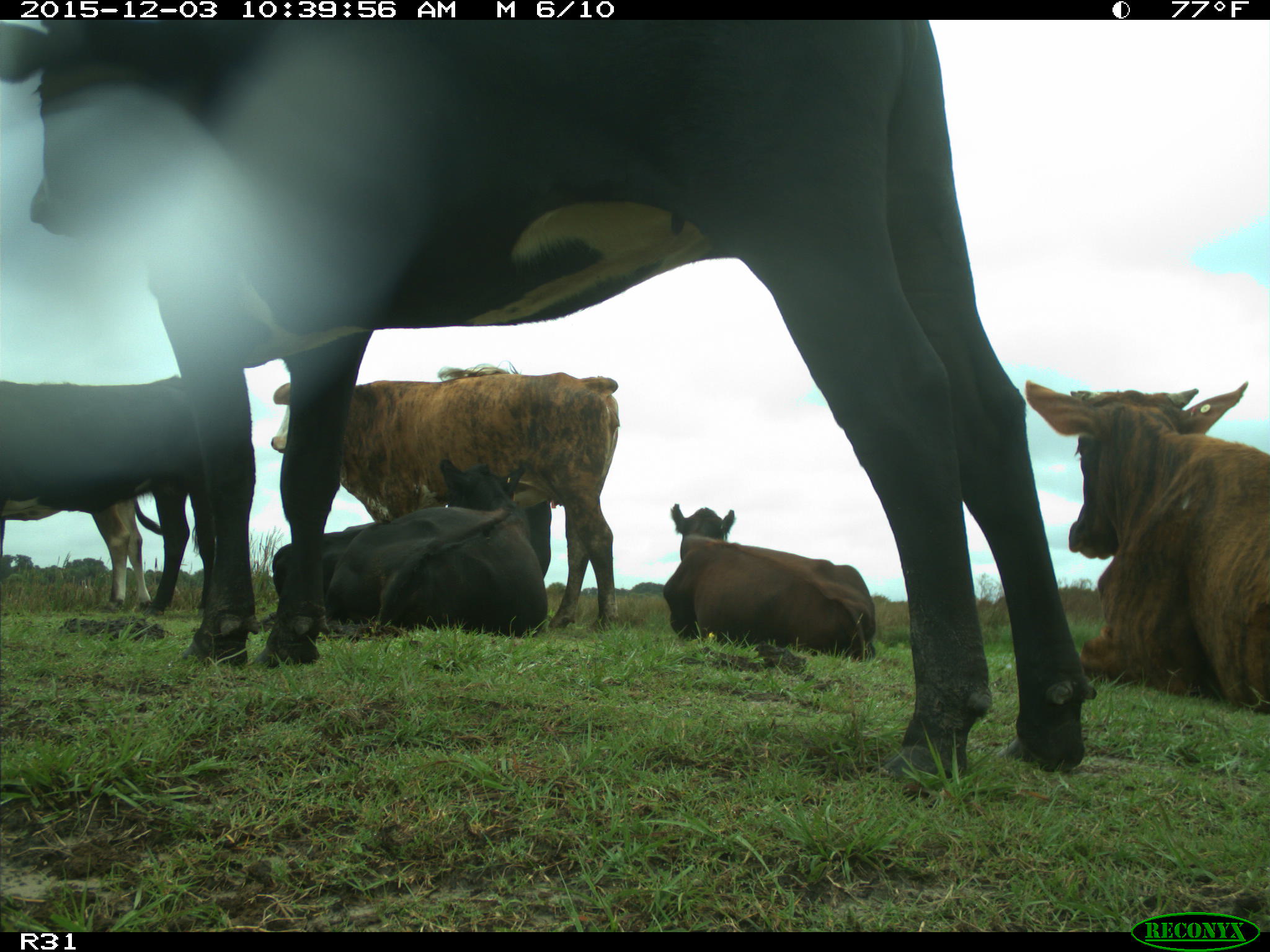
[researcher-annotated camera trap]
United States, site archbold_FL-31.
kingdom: Animalia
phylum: Chordata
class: Mammalia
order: Artiodactyla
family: Bovidae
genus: Bos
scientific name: Bos taurus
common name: domestic cow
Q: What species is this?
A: Bos taurus (domestic cow).